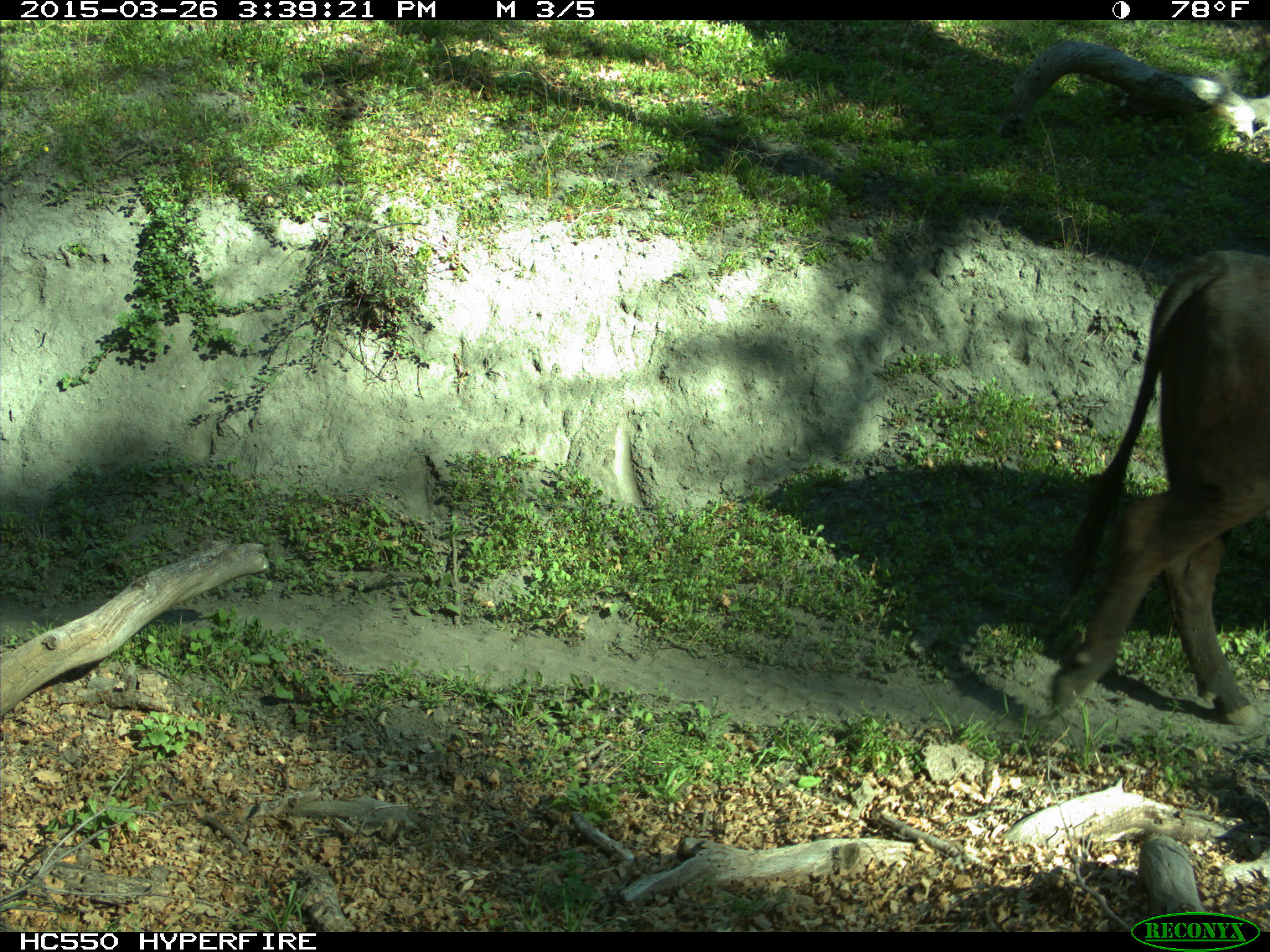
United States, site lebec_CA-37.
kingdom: Animalia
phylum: Chordata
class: Mammalia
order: Artiodactyla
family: Bovidae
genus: Bos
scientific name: Bos taurus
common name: domestic cow